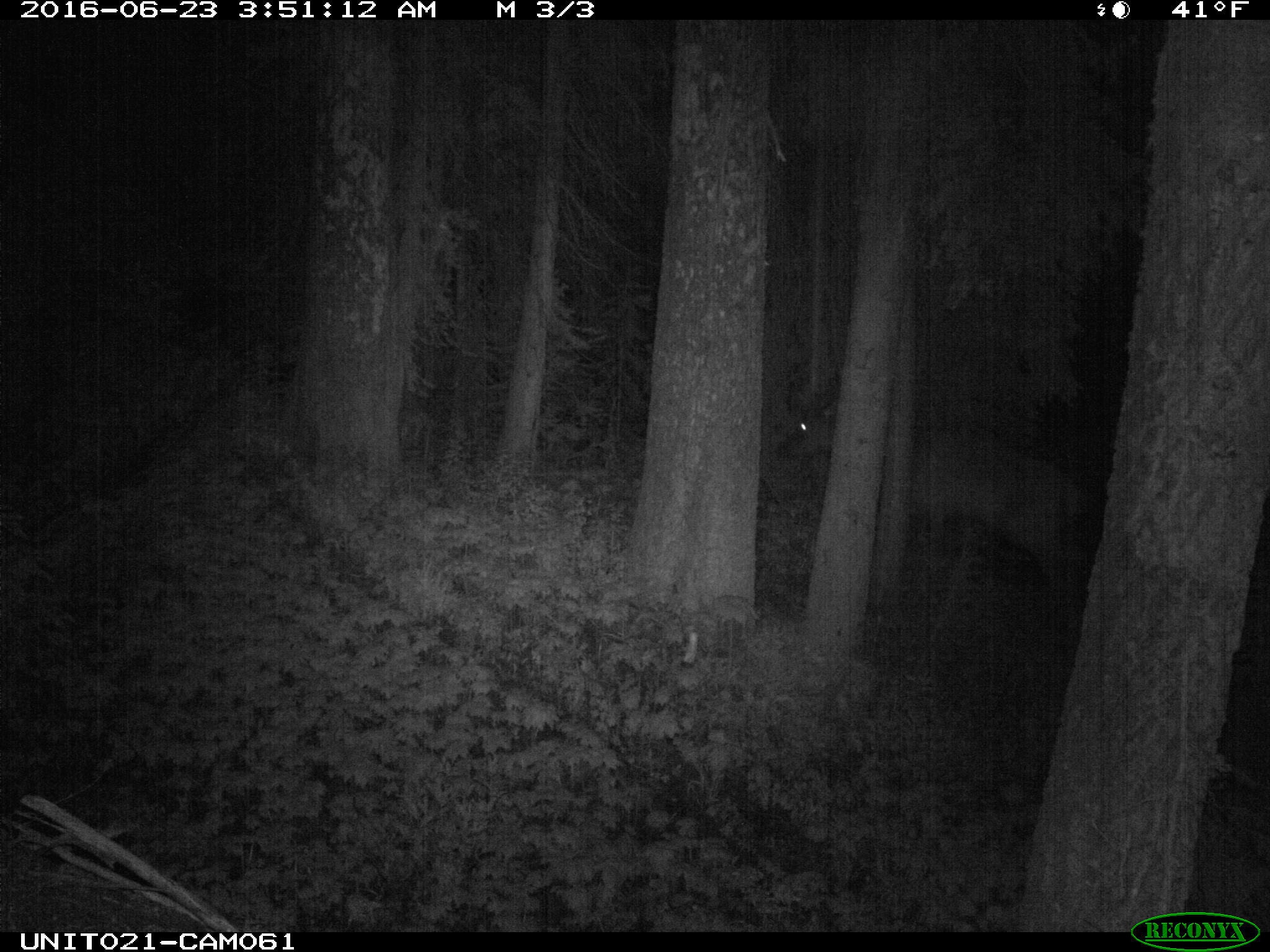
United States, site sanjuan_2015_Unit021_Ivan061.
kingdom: Animalia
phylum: Chordata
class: Mammalia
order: Artiodactyla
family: Cervidae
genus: Cervus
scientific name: Cervus elaphus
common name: red deer